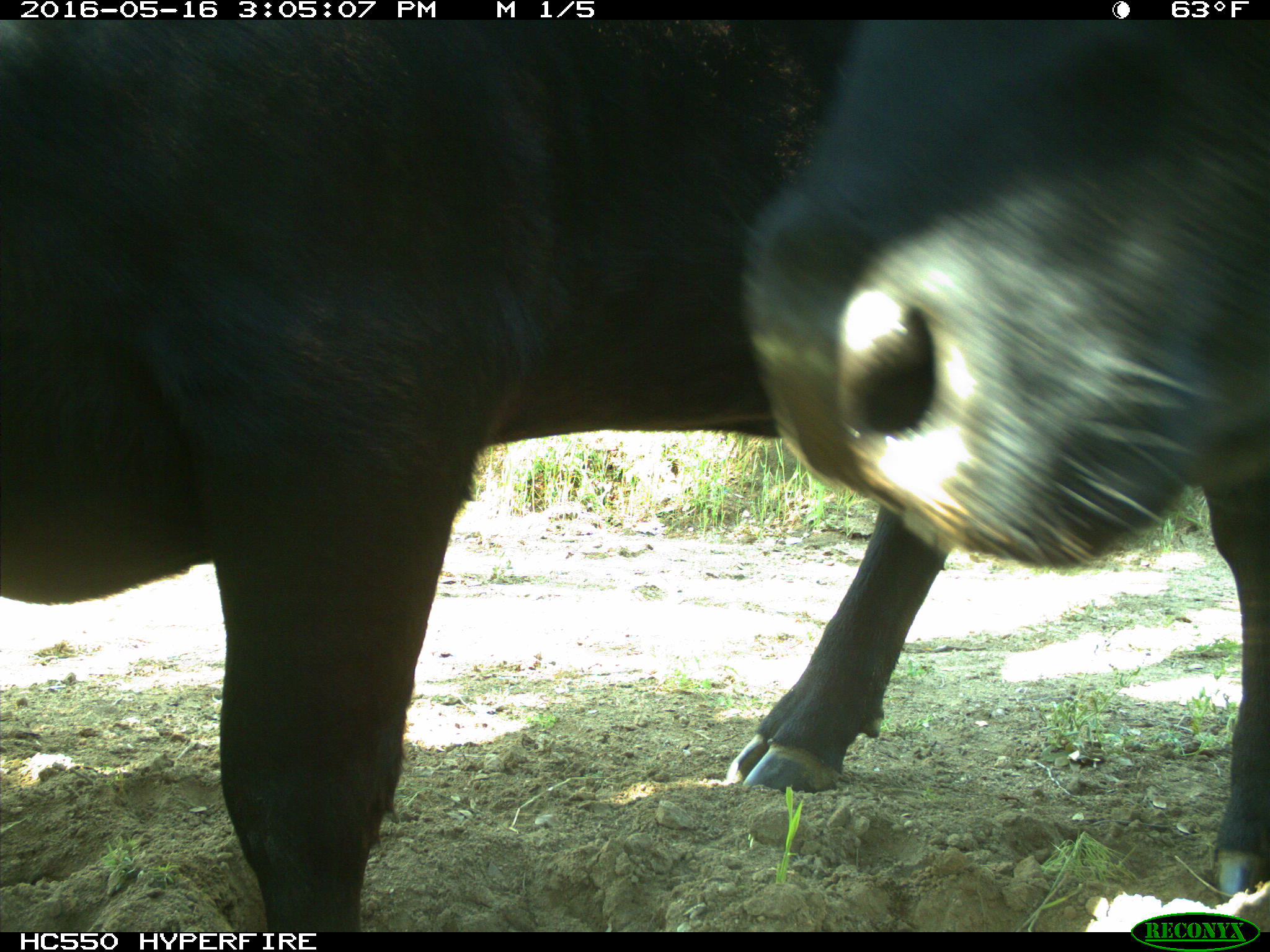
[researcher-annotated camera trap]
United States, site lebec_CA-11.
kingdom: Animalia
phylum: Chordata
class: Mammalia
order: Artiodactyla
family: Bovidae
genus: Bos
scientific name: Bos taurus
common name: domestic cow